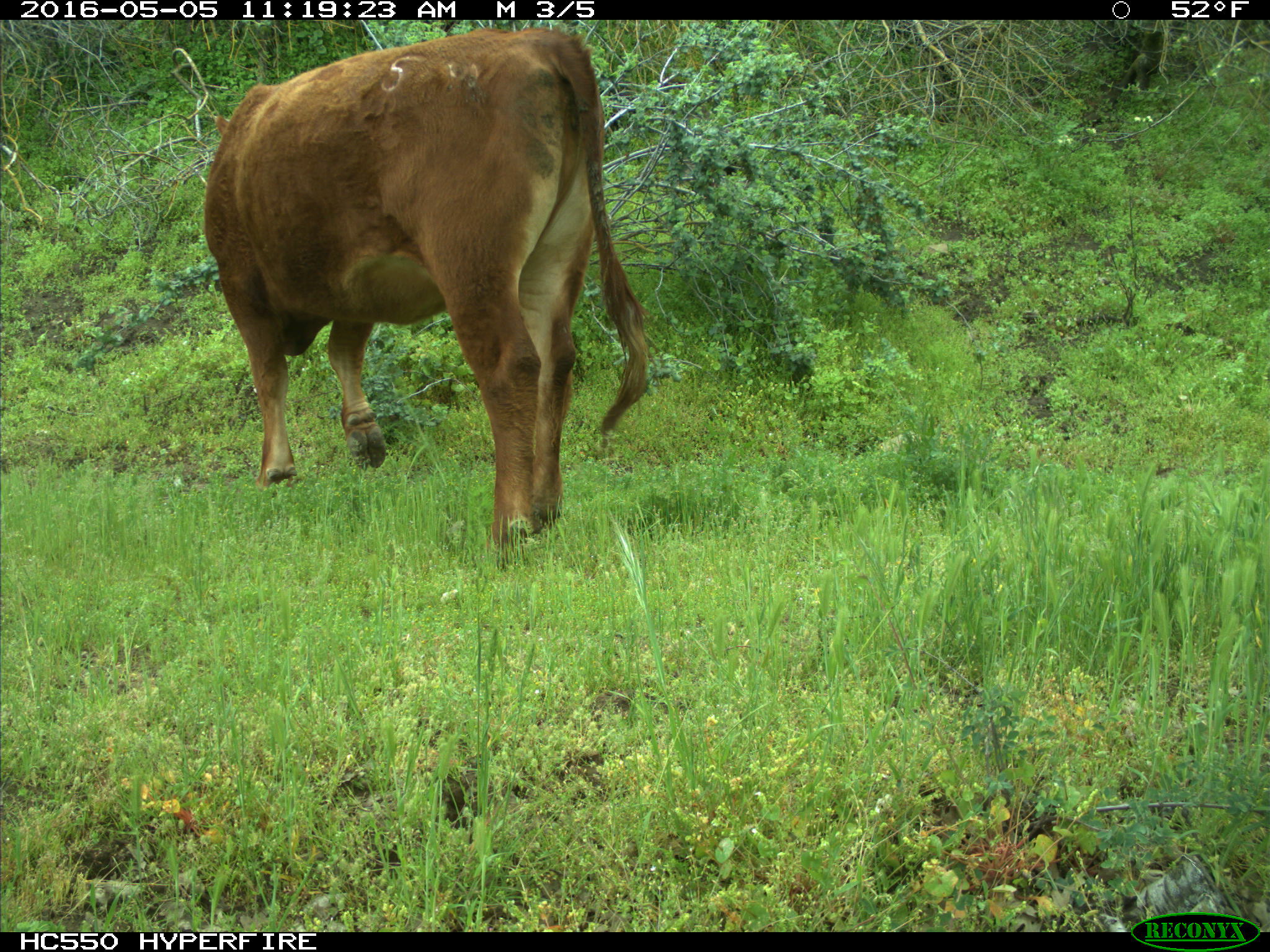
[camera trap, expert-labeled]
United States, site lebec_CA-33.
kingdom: Animalia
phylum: Chordata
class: Mammalia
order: Artiodactyla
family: Bovidae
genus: Bos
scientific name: Bos taurus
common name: domestic cow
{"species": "Bos taurus (domestic cow)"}